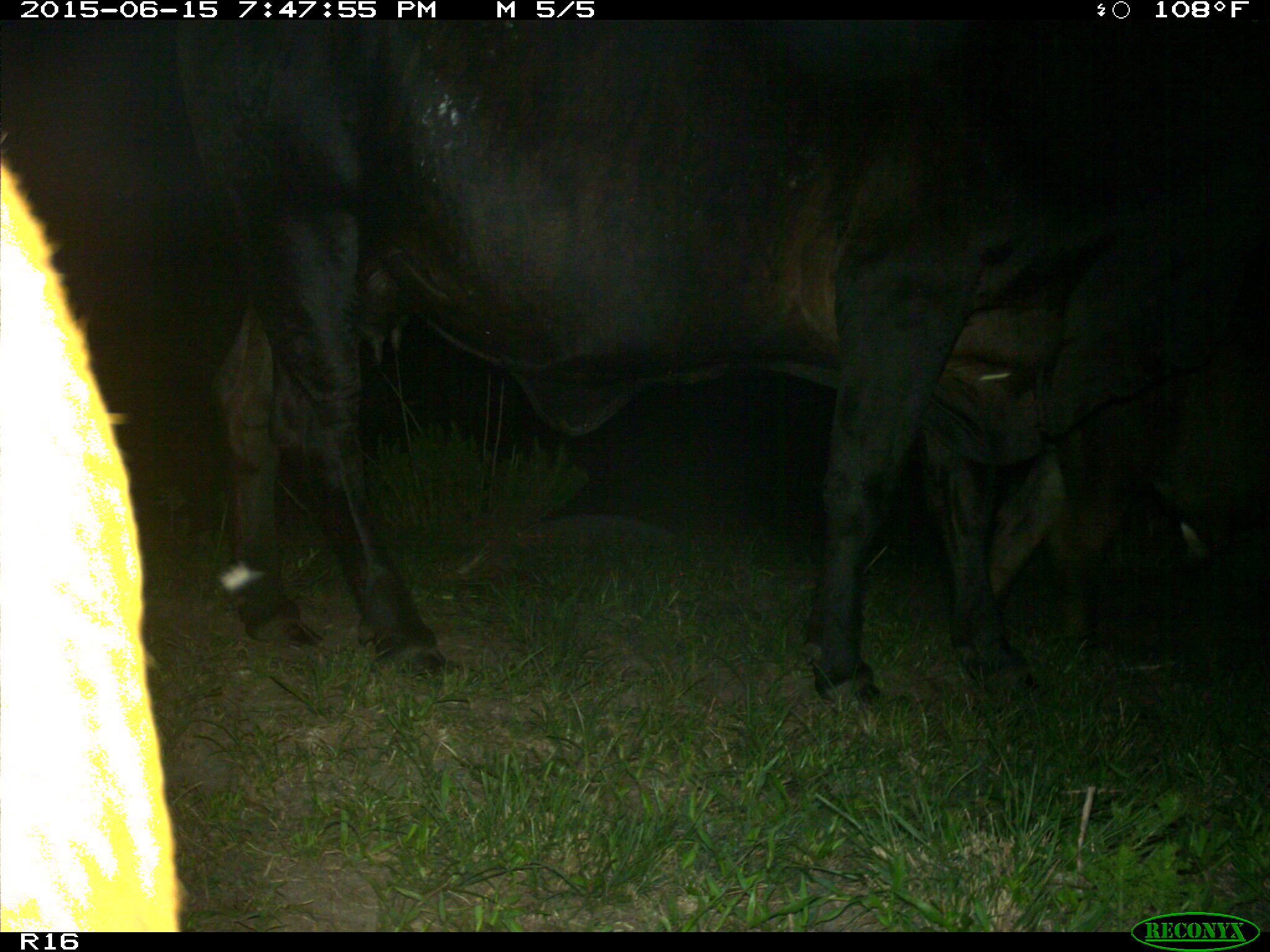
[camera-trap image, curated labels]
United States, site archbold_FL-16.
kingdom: Animalia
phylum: Chordata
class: Mammalia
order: Artiodactyla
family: Bovidae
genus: Bos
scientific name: Bos taurus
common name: domestic cow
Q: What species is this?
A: Bos taurus (domestic cow).